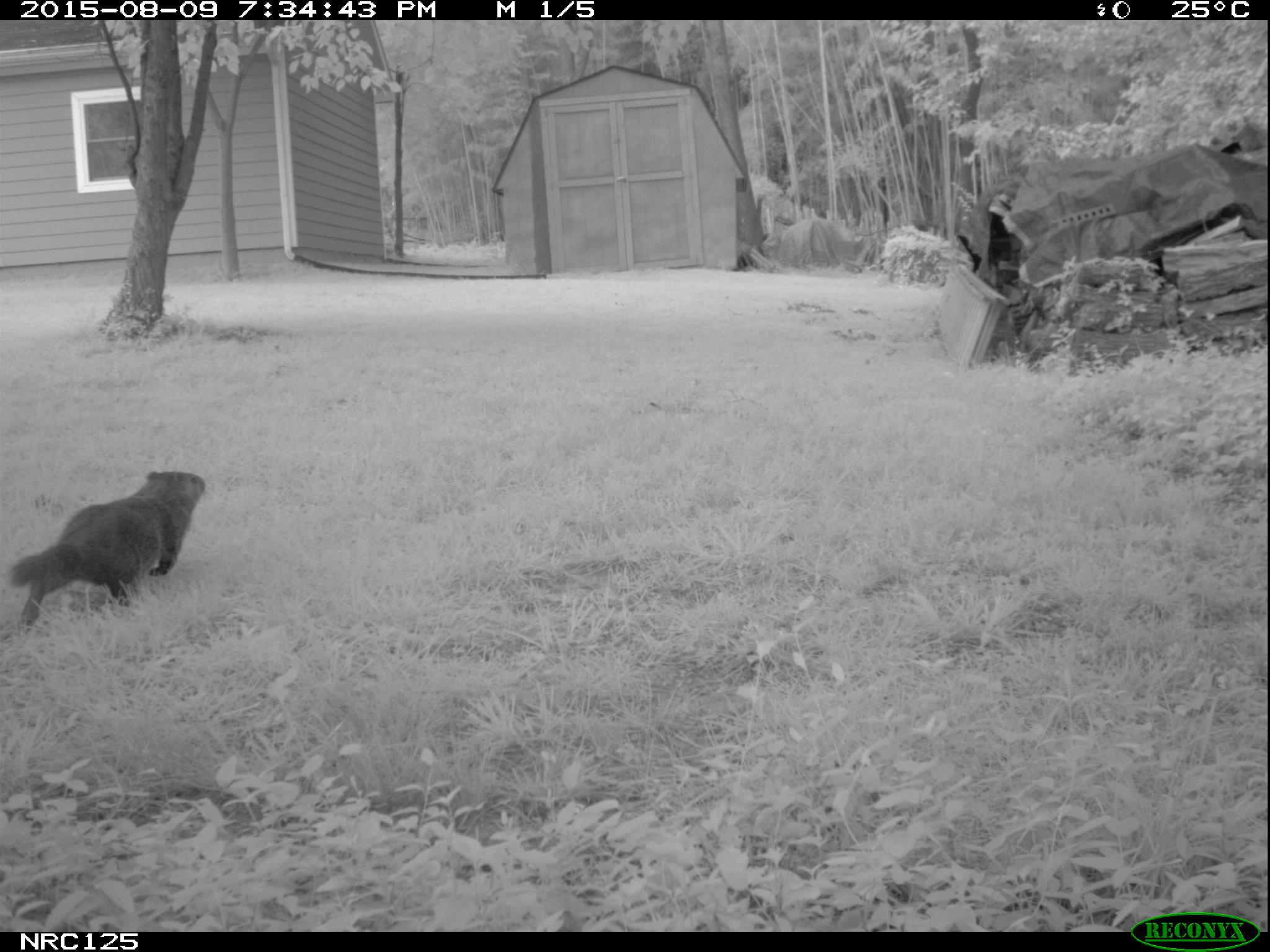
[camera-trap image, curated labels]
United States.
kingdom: Animalia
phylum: Chordata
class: Mammalia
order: Rodentia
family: Sciuridae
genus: Marmota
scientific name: Marmota monax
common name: woodchuck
Woodchuck (Marmota monax).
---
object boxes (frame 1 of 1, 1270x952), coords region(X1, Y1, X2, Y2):
Woodchuck: region(4, 467, 217, 632)